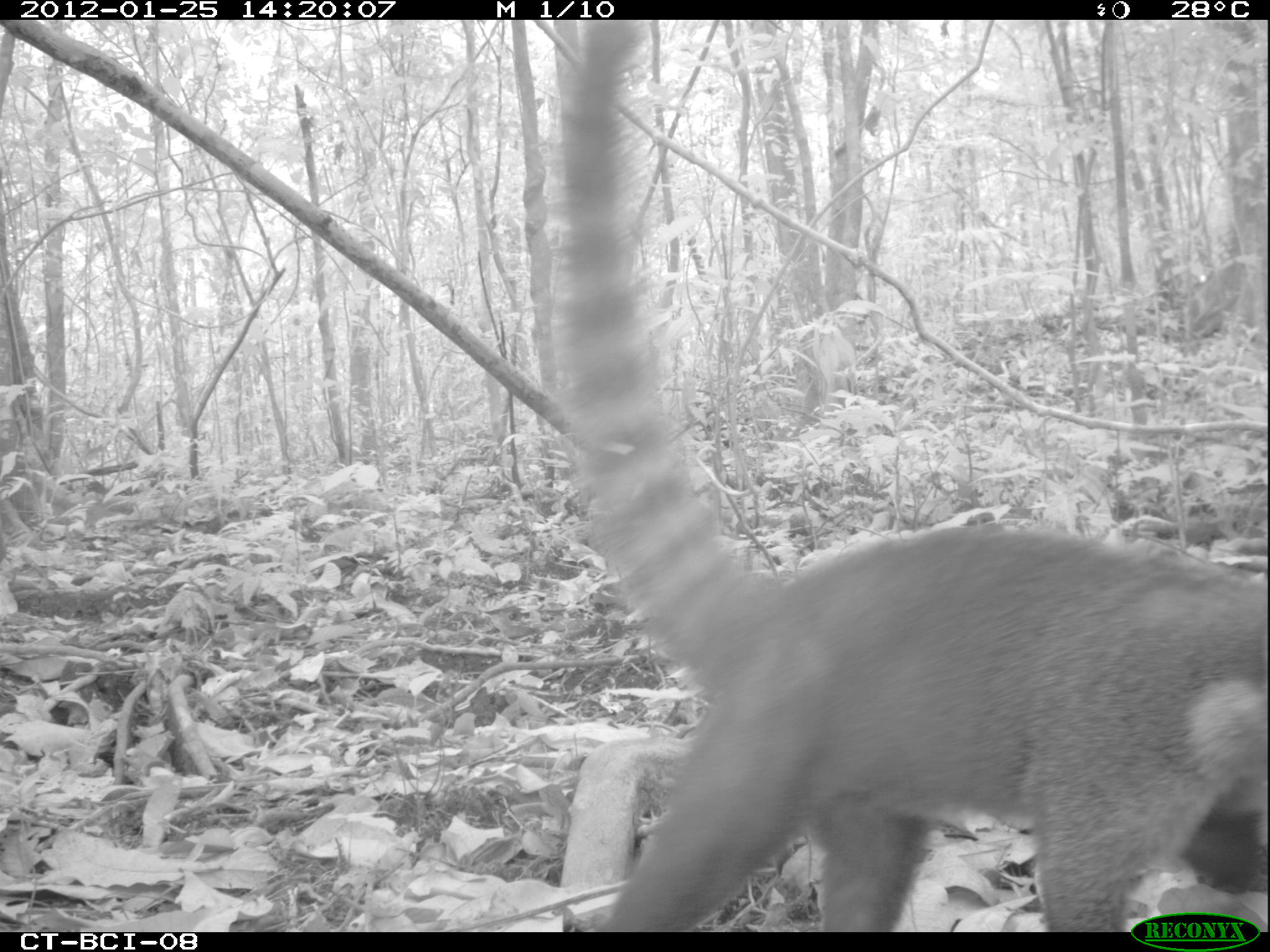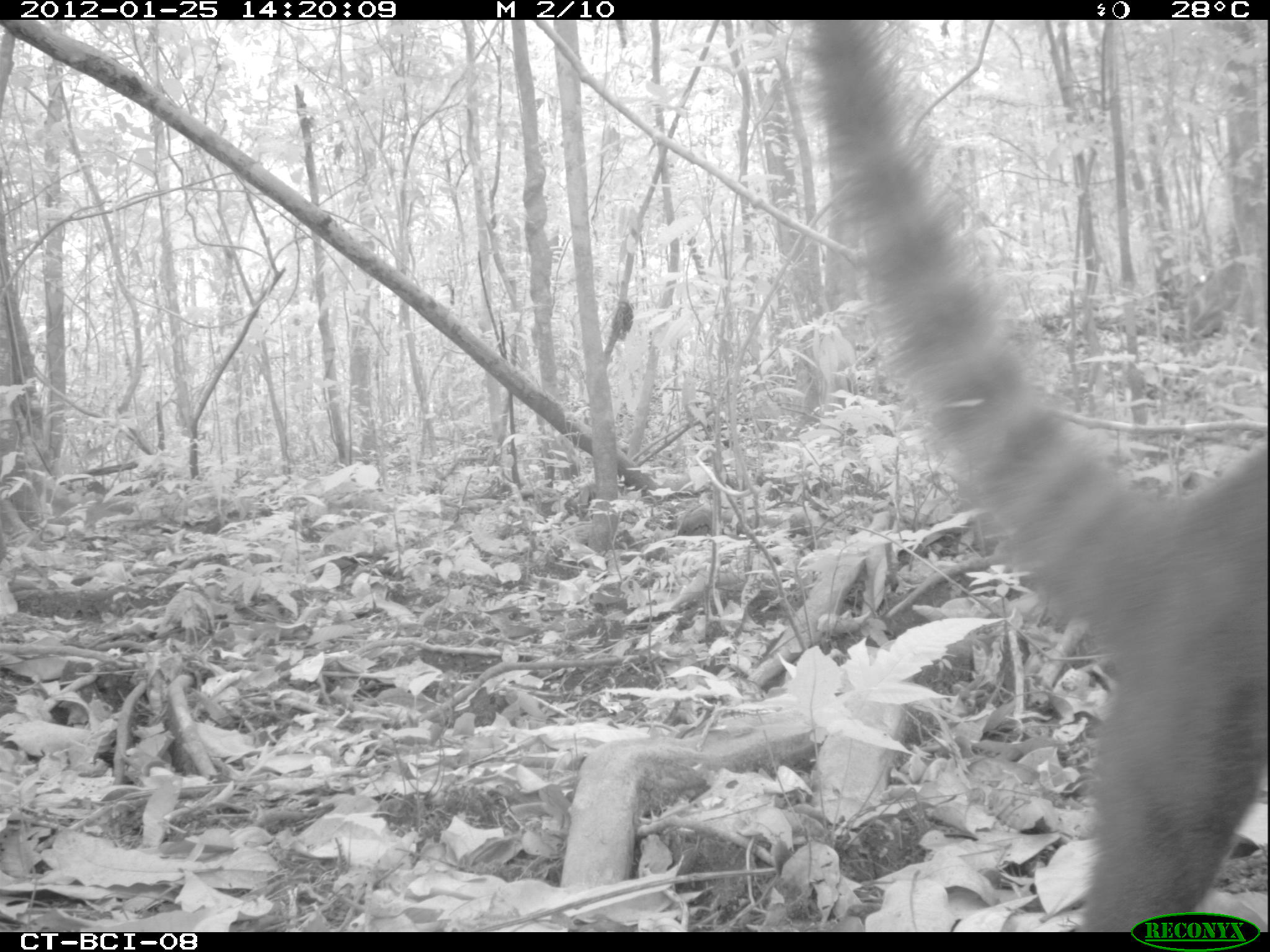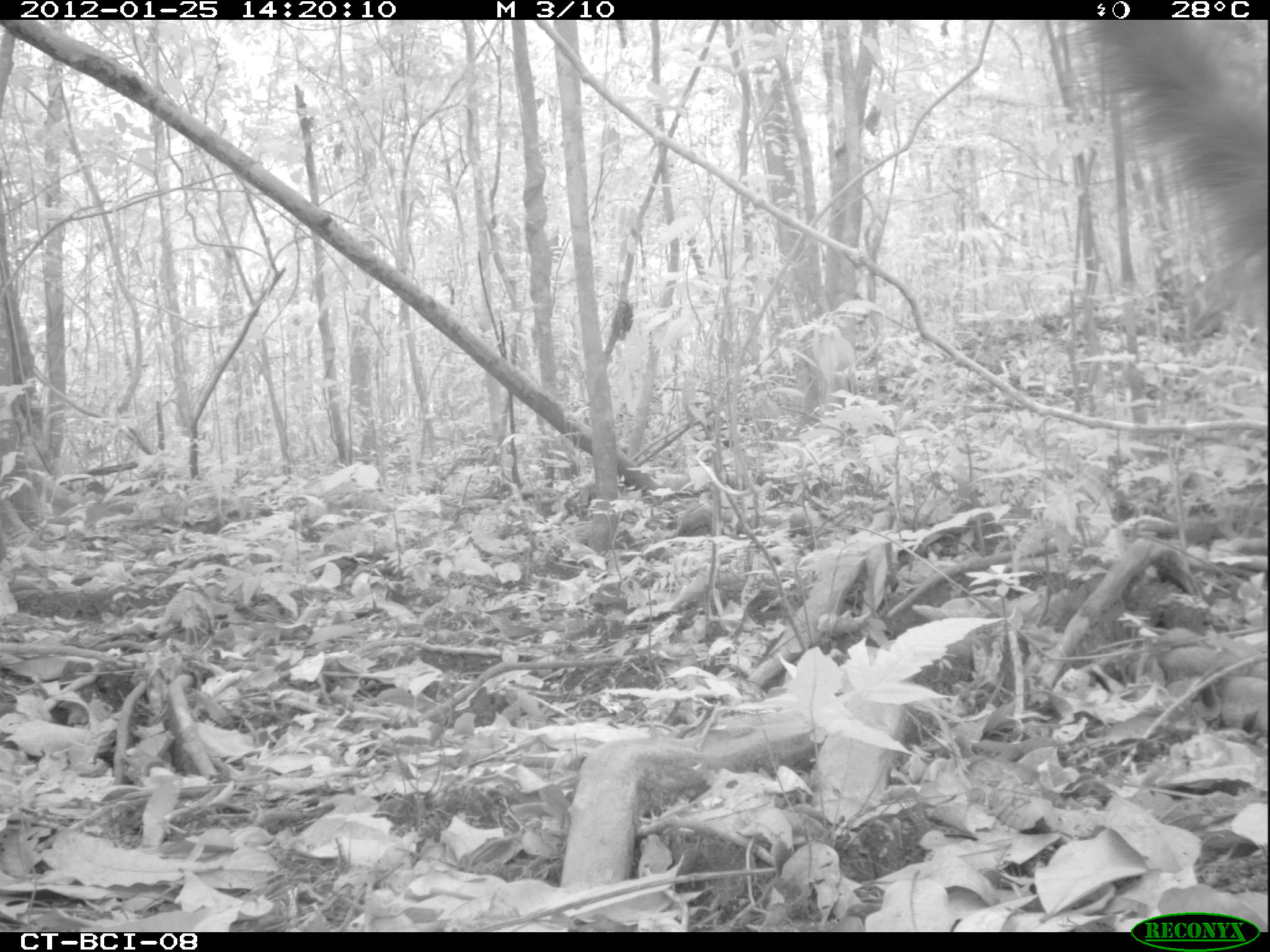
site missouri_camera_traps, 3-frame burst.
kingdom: Animalia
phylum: Chordata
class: Mammalia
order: Carnivora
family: Procyonidae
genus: Nasua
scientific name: Nasua narica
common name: white-nosed coati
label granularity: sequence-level